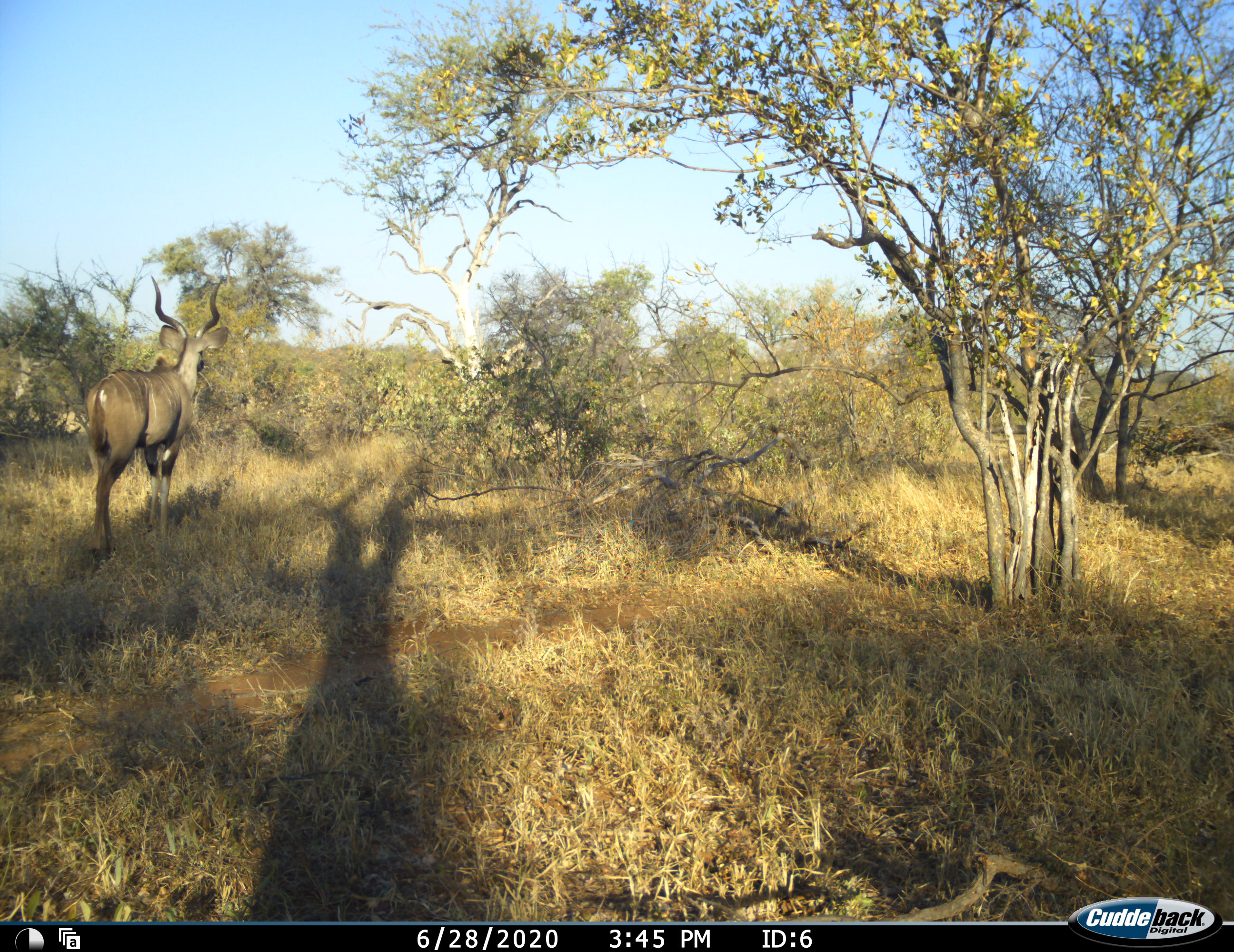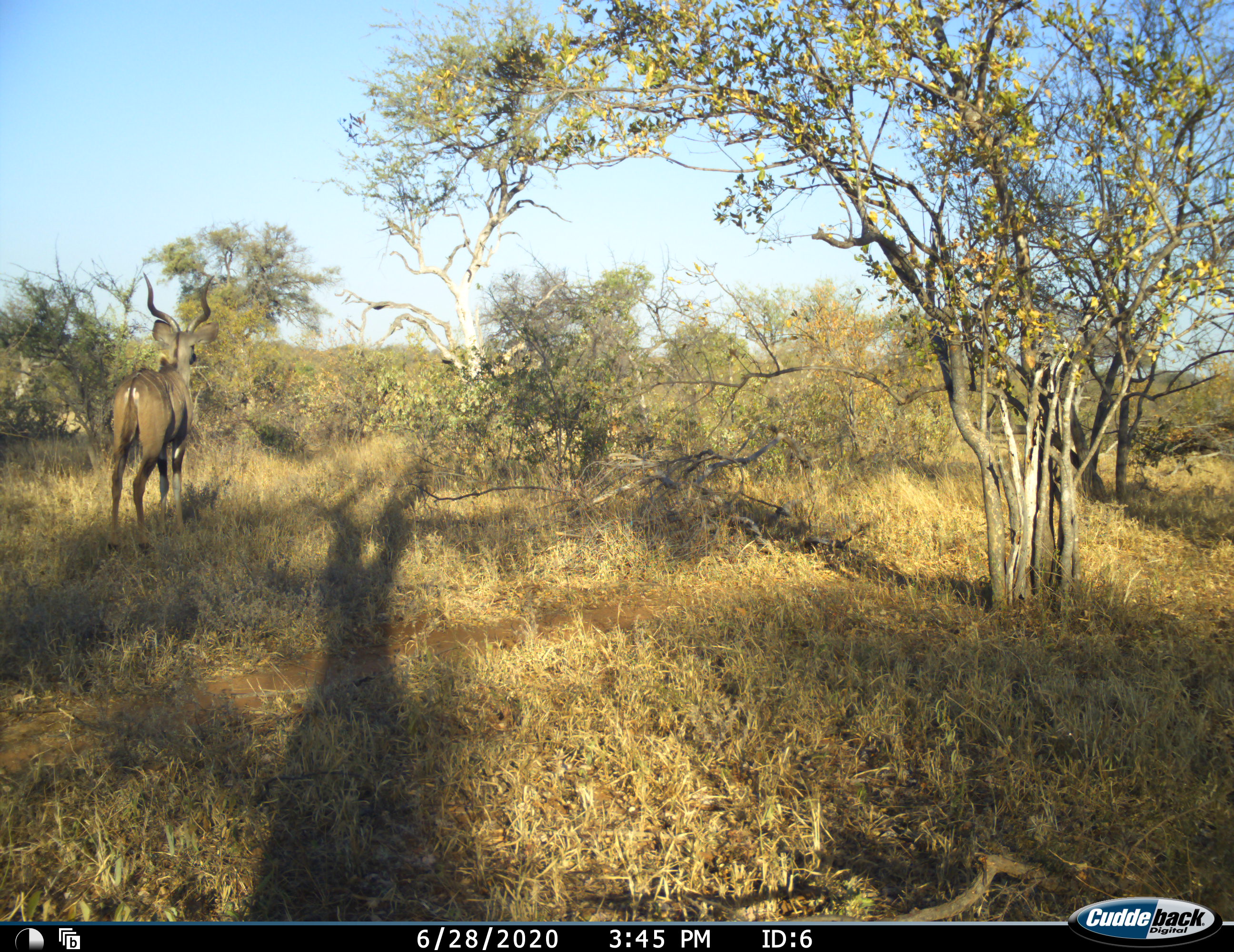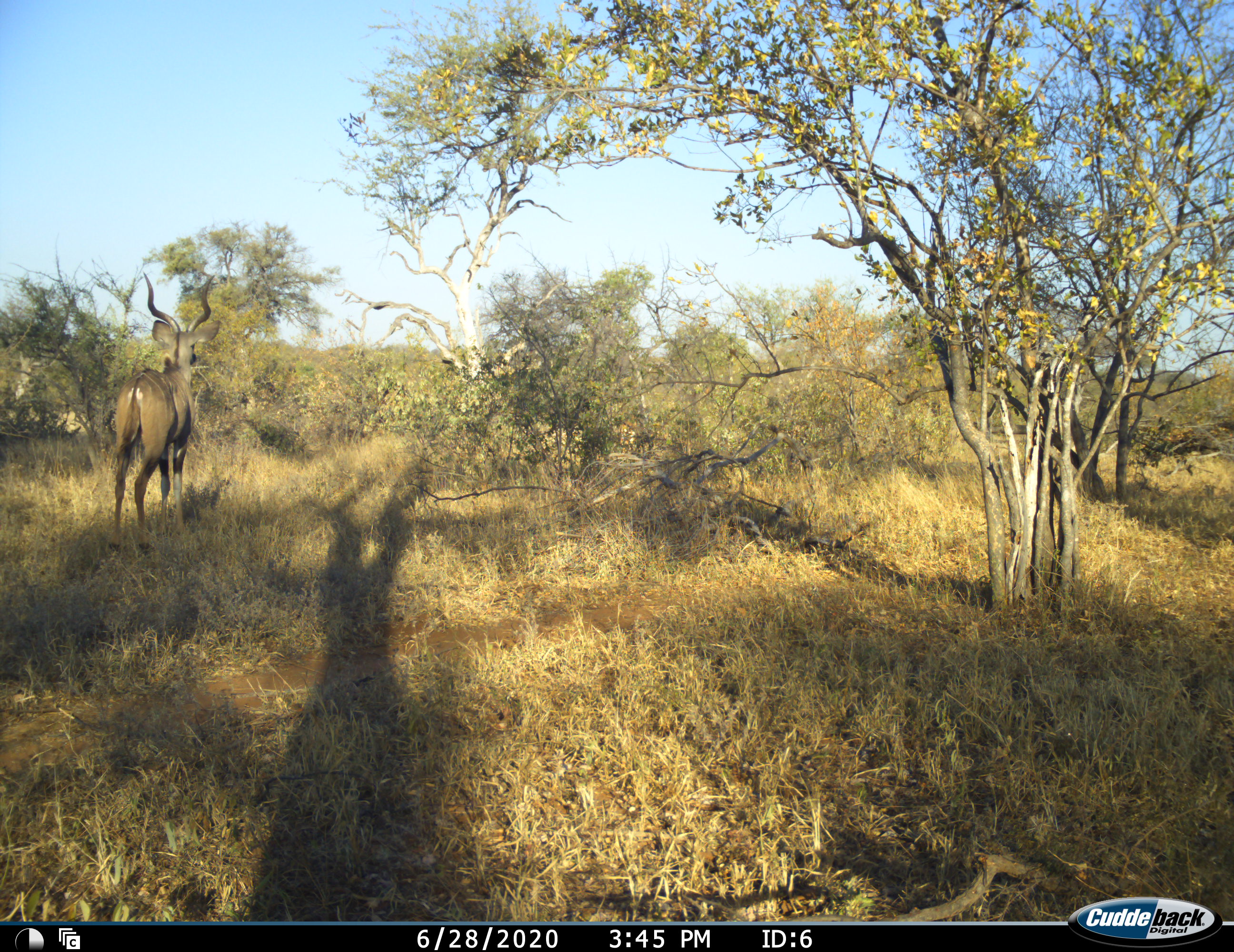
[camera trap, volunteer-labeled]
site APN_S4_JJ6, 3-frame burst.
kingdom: Animalia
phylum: Chordata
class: Mammalia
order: Artiodactyla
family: Bovidae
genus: Tragelaphus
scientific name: Tragelaphus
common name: kudu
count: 1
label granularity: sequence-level